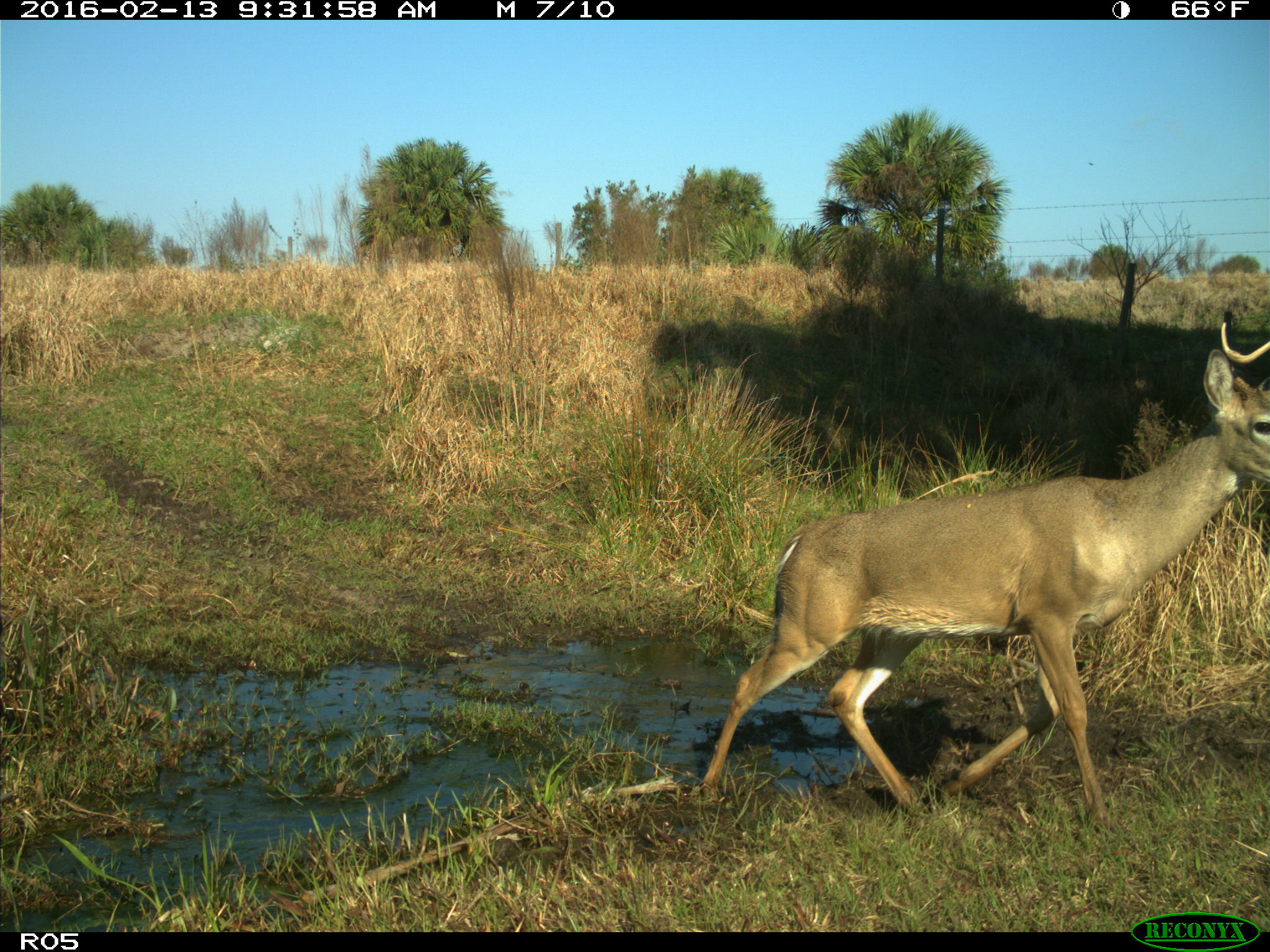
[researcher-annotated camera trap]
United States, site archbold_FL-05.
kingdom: Animalia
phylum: Chordata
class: Mammalia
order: Artiodactyla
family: Cervidae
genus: Odocoileus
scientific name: Odocoileus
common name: deer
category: unidentified deer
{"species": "unidentified deer (deer) (Odocoileus)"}